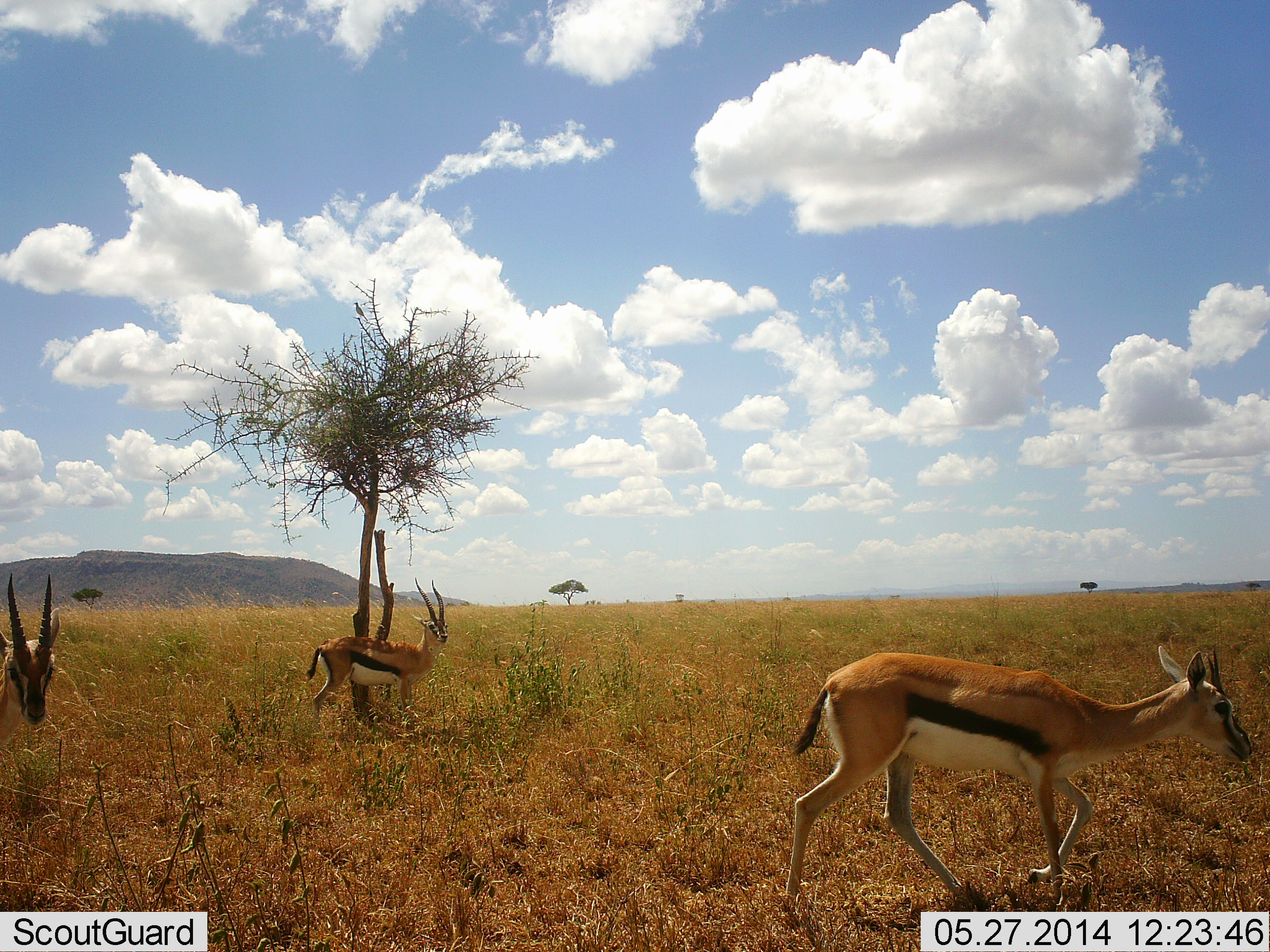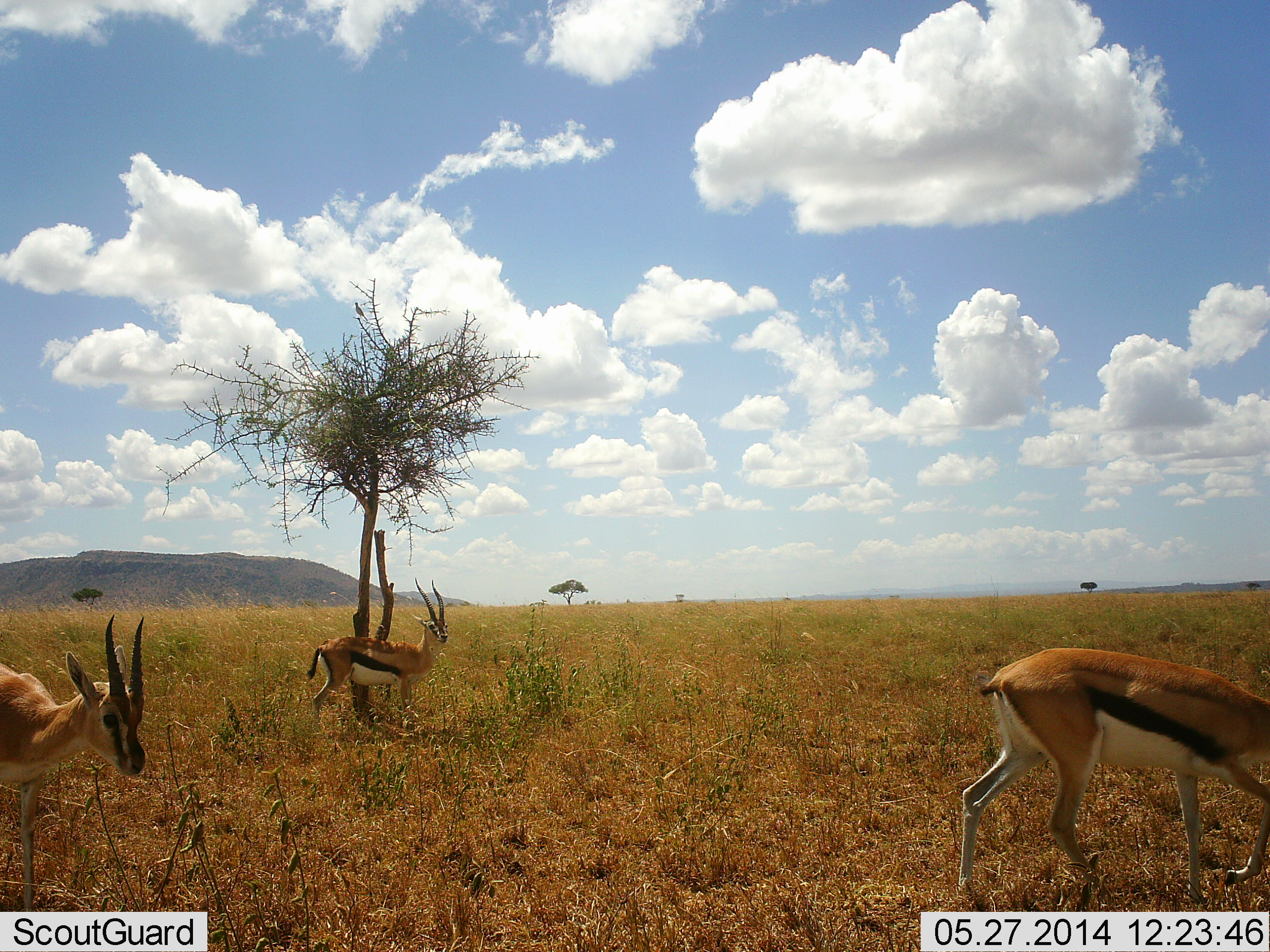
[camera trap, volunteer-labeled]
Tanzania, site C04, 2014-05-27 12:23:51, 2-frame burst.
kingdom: Animalia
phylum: Chordata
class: Mammalia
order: Artiodactyla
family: Bovidae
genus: Eudorcas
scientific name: Eudorcas thomsonii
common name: thomson's gazelle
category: gazellethomsons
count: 3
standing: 62%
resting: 0%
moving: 77%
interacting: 2%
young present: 0%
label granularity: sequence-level